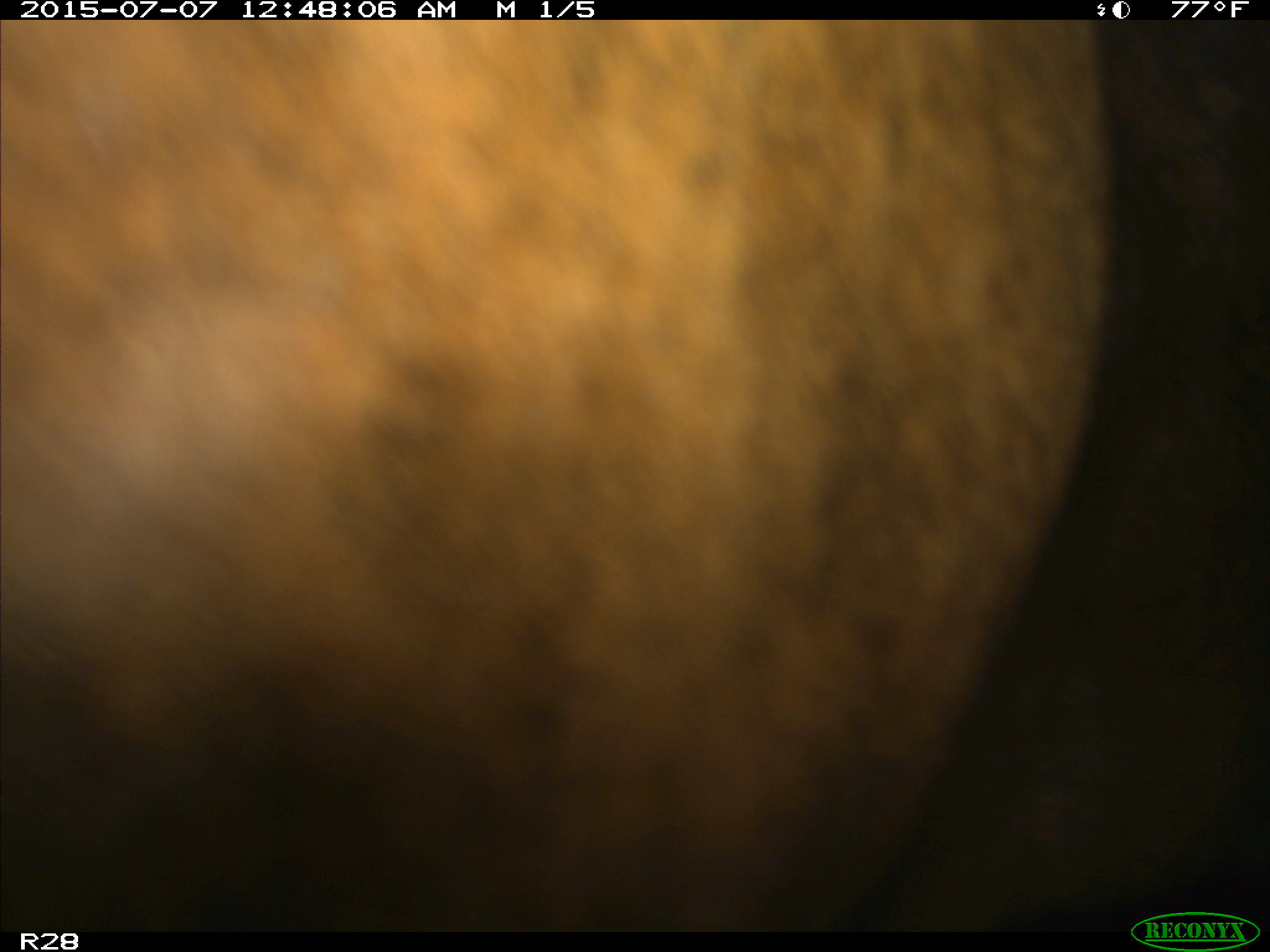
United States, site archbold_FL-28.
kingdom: Animalia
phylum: Chordata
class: Mammalia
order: Artiodactyla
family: Bovidae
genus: Bos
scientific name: Bos taurus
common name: domestic cow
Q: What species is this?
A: Bos taurus (domestic cow).